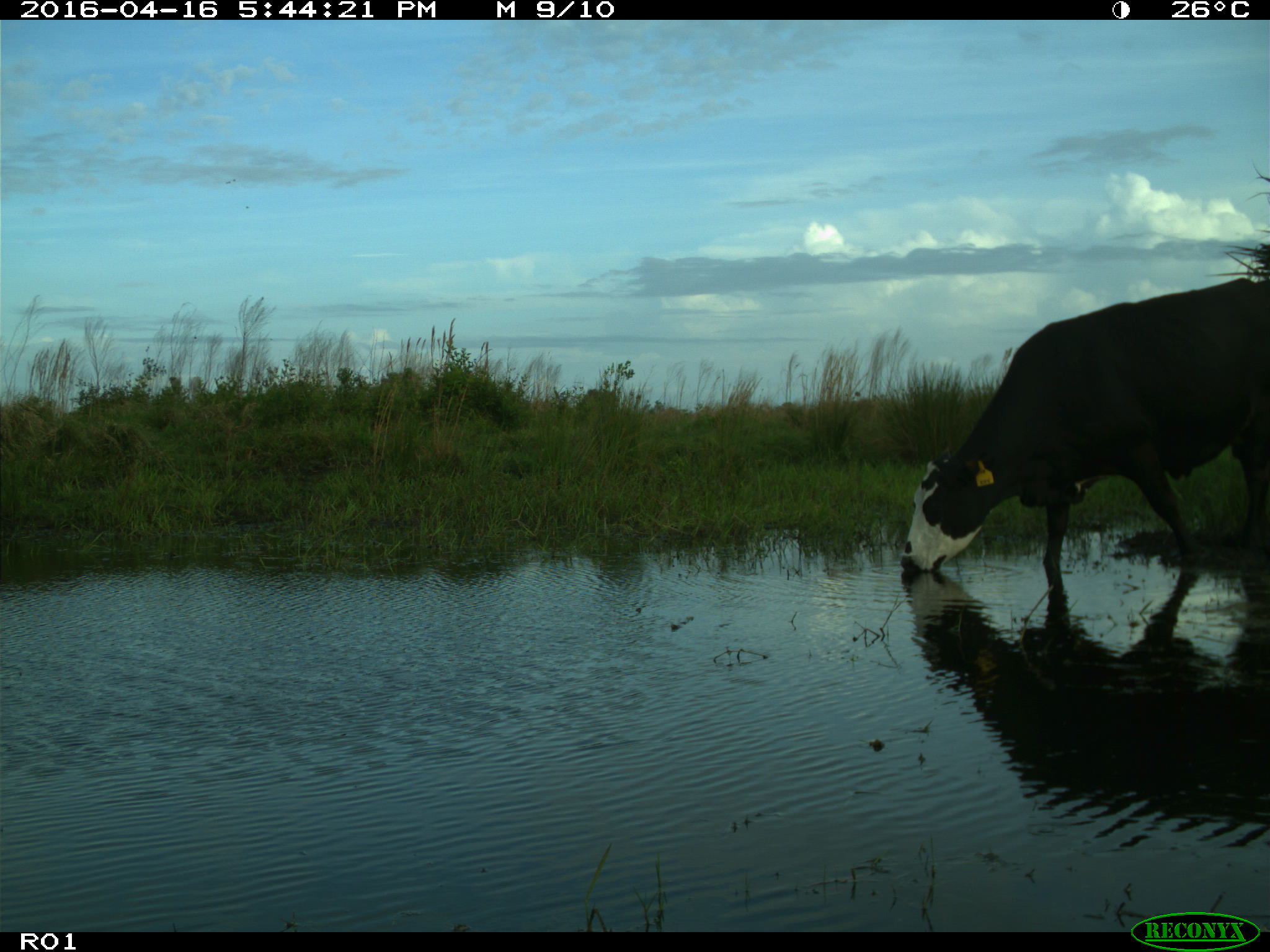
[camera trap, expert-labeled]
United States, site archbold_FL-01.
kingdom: Animalia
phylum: Chordata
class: Mammalia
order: Artiodactyla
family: Bovidae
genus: Bos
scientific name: Bos taurus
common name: domestic cow